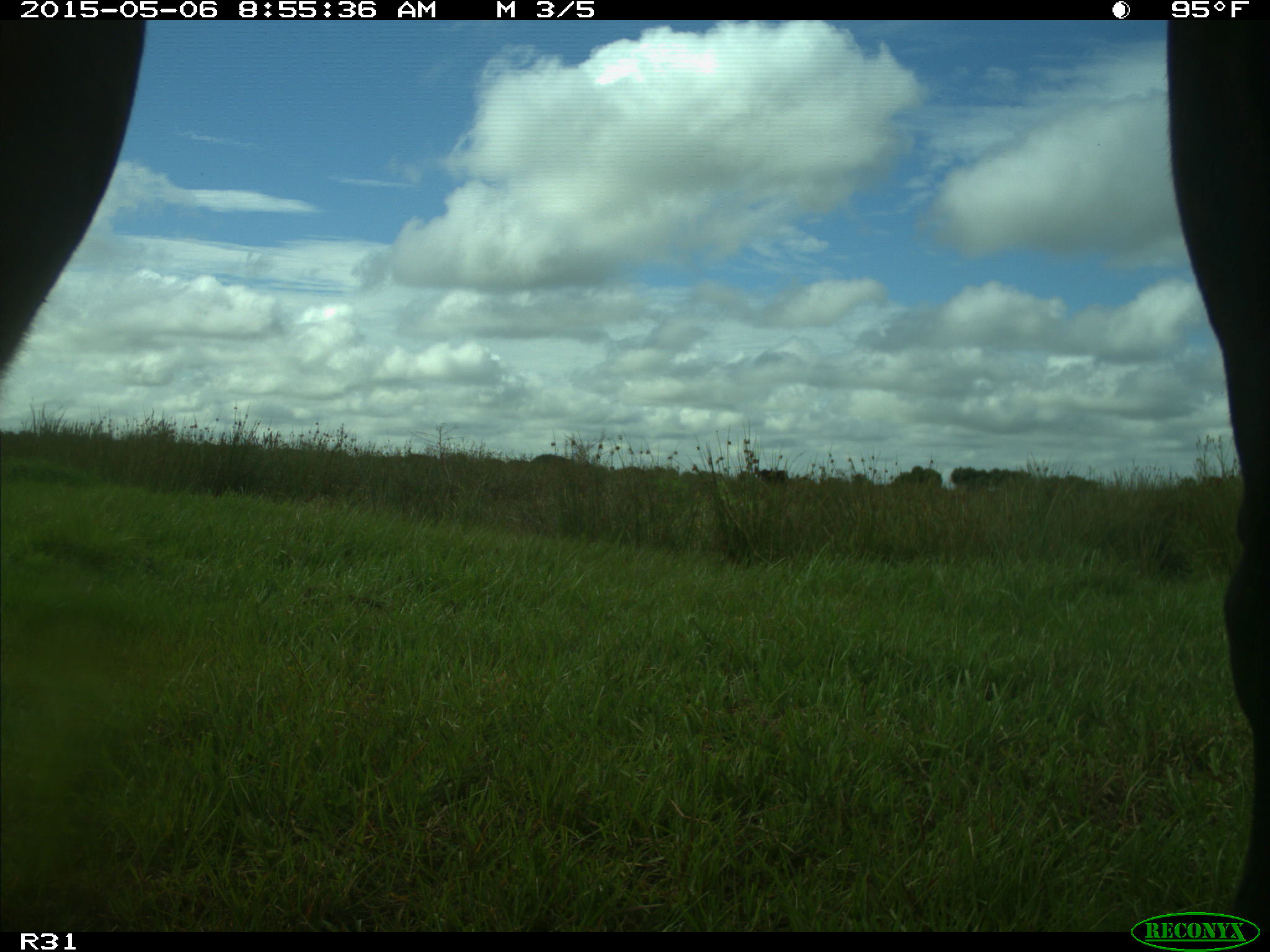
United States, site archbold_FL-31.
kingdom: Animalia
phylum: Chordata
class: Mammalia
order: Artiodactyla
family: Bovidae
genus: Bos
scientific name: Bos taurus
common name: domestic cow